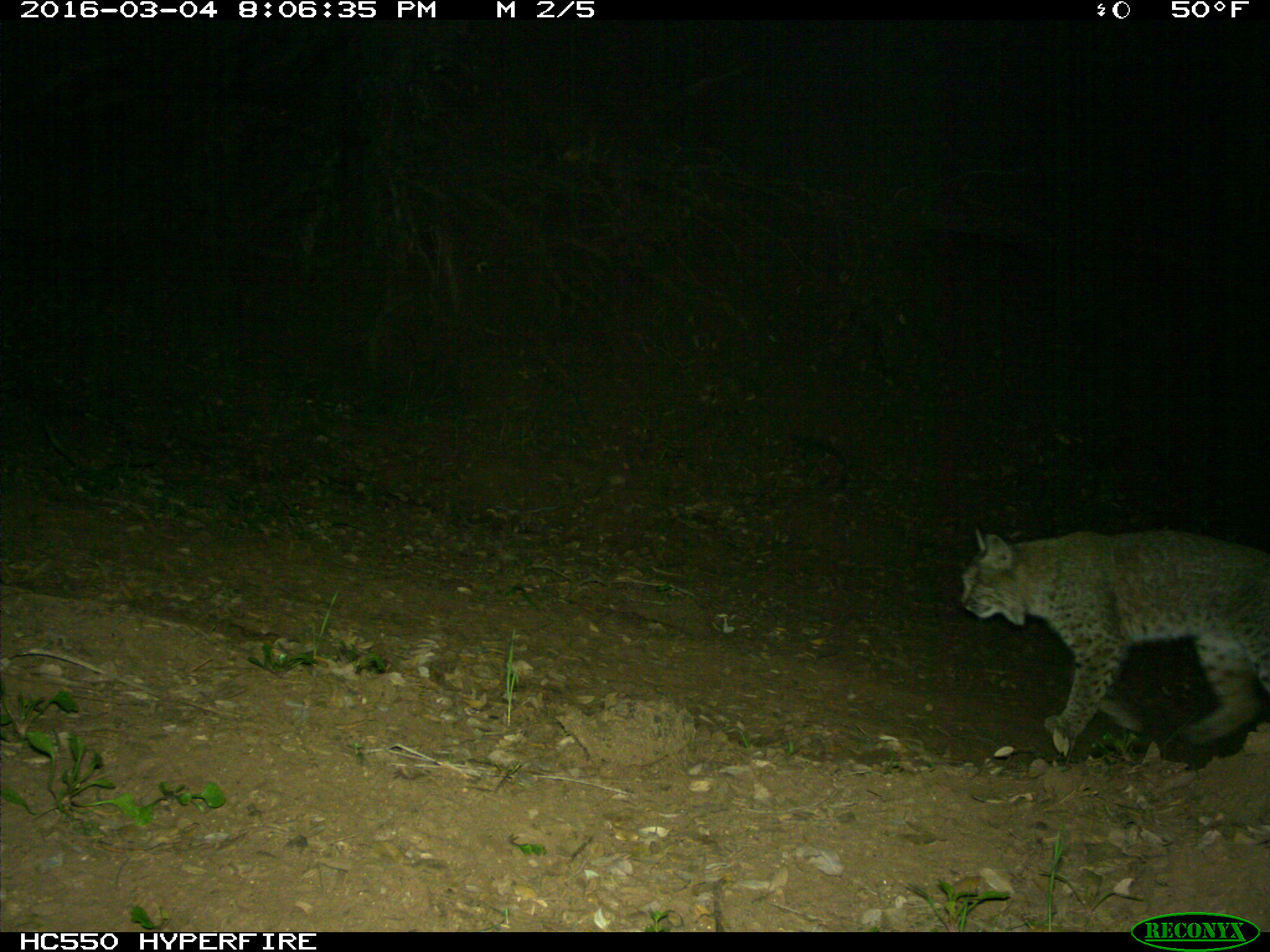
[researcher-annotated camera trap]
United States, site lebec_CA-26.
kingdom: Animalia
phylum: Chordata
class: Mammalia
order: Carnivora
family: Felidae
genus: Lynx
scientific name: Lynx rufus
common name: bobcat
Lynx rufus (bobcat).